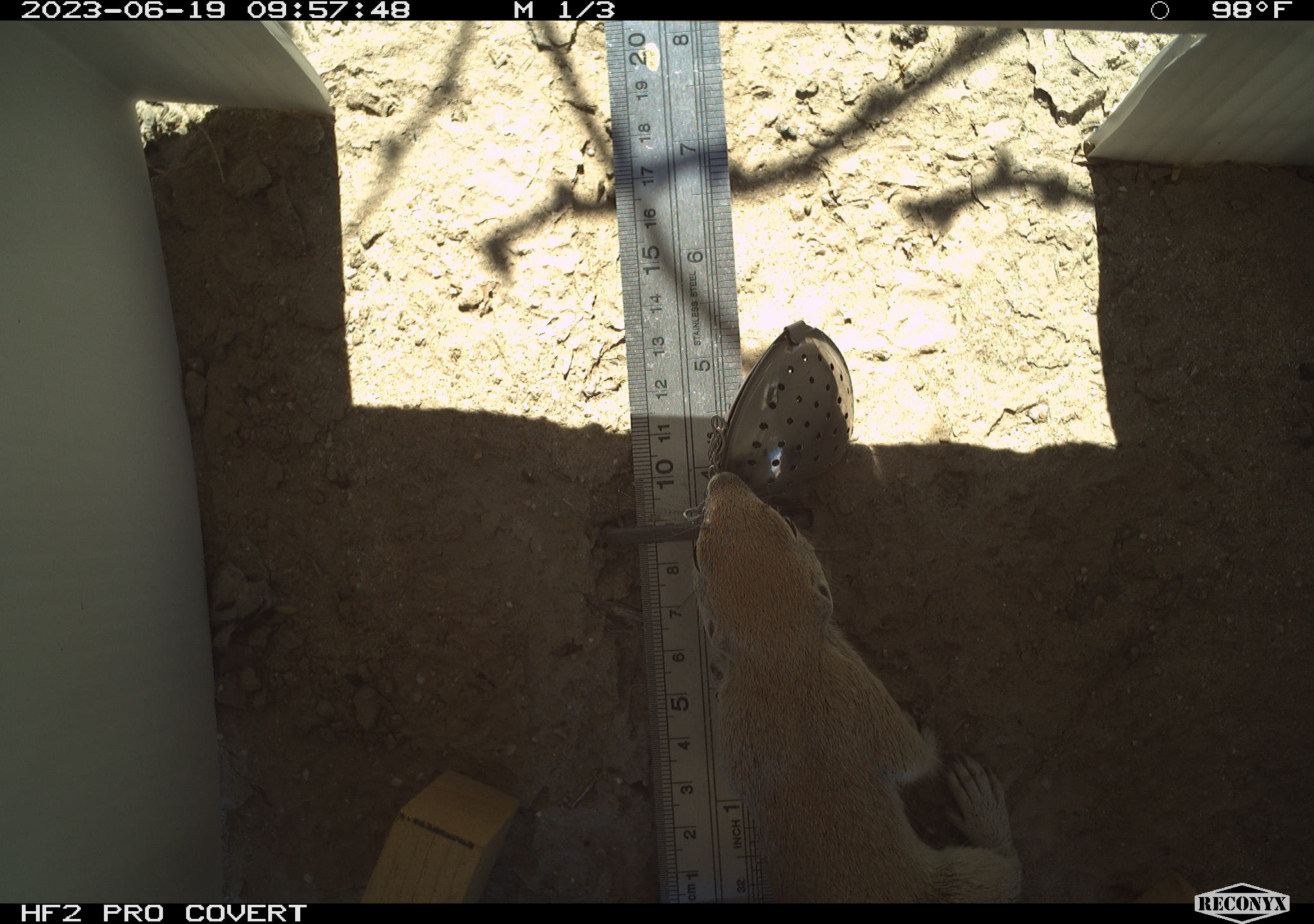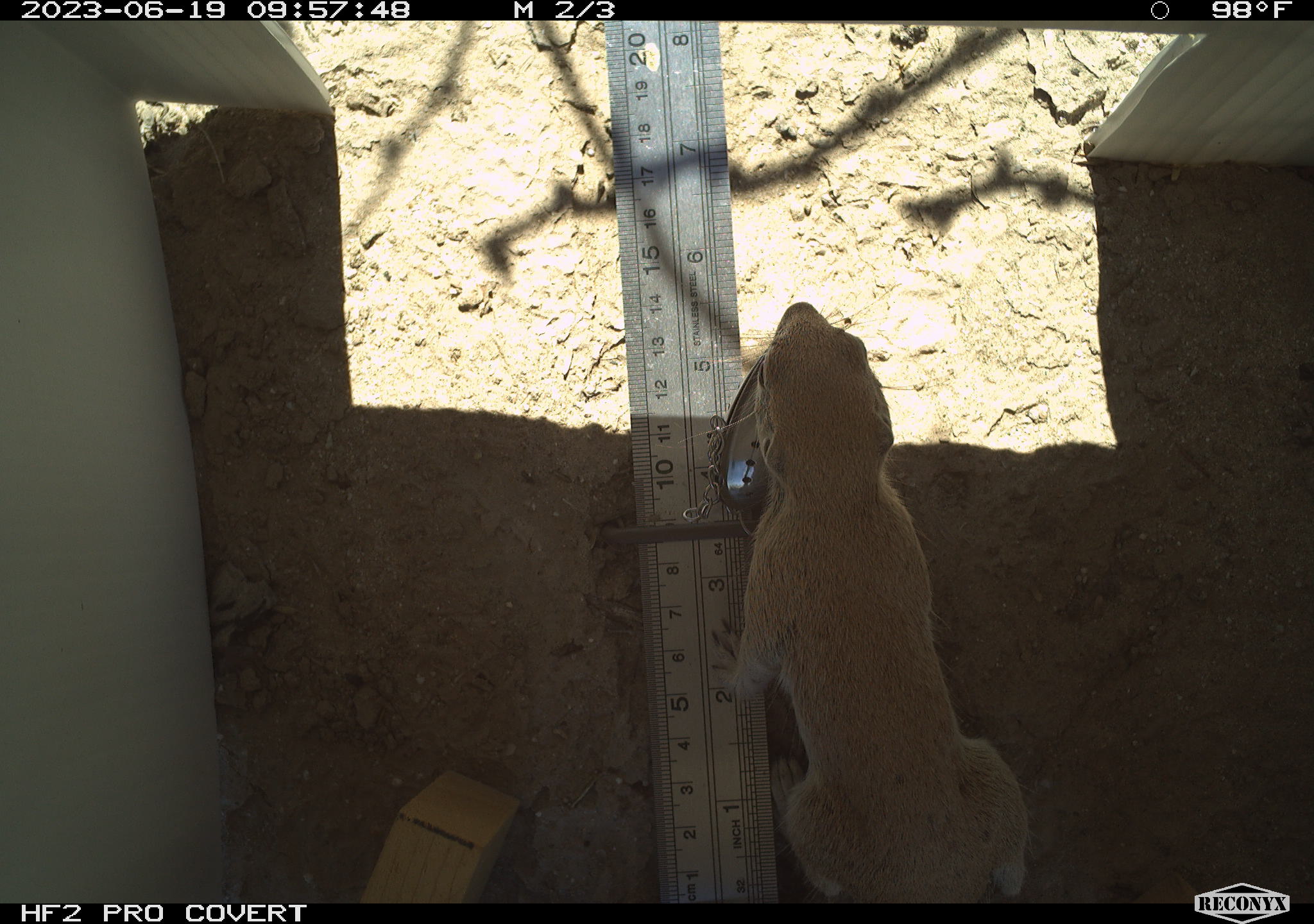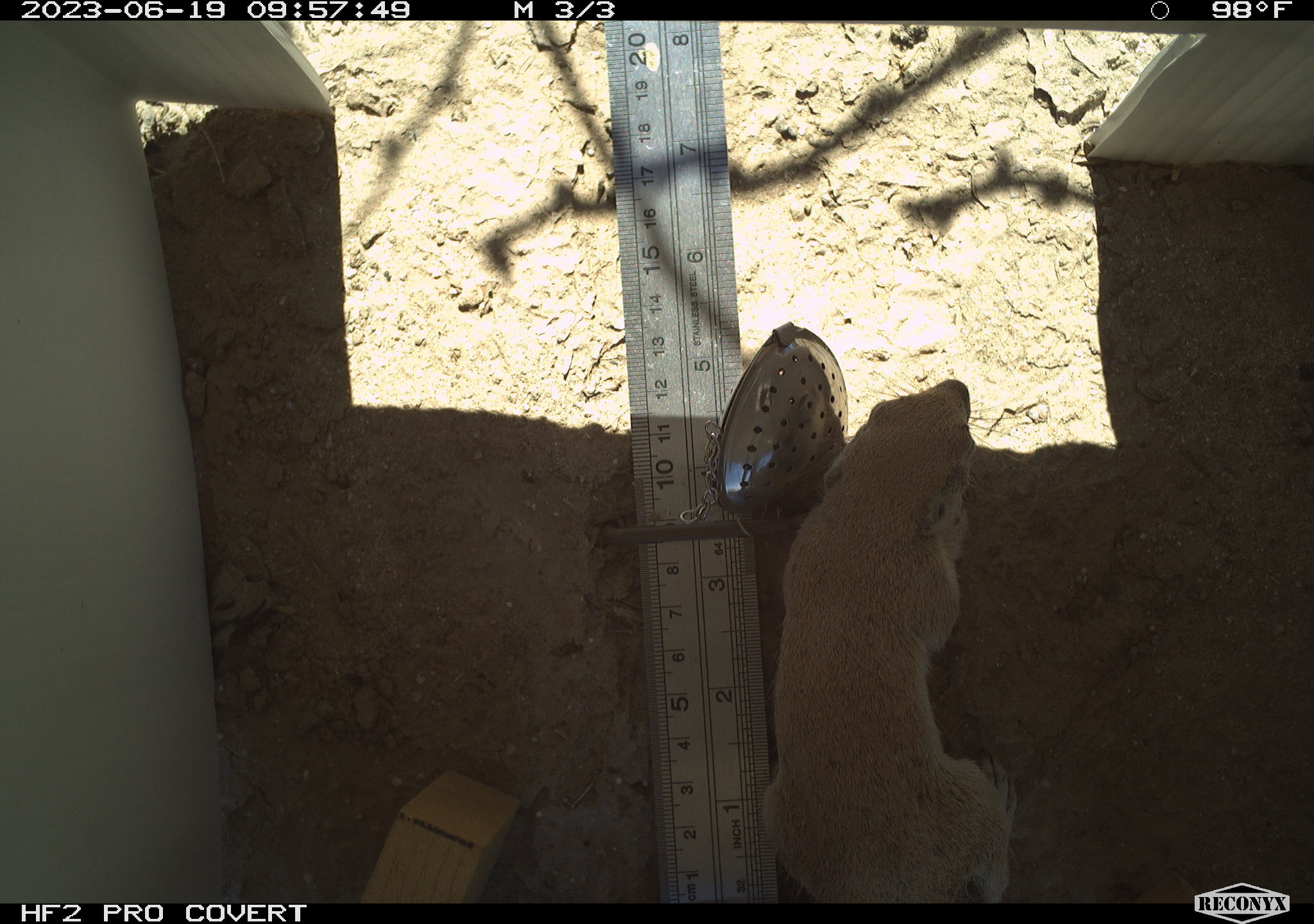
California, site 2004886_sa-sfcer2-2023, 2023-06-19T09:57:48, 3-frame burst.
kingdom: Animalia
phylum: Chordata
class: Mammalia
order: Rodentia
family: Sciuridae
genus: Xerospermophilus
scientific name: Xerospermophilus tereticaudus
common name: round-tailed ground squirrel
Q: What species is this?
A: Round-tailed ground squirrel (Xerospermophilus tereticaudus).